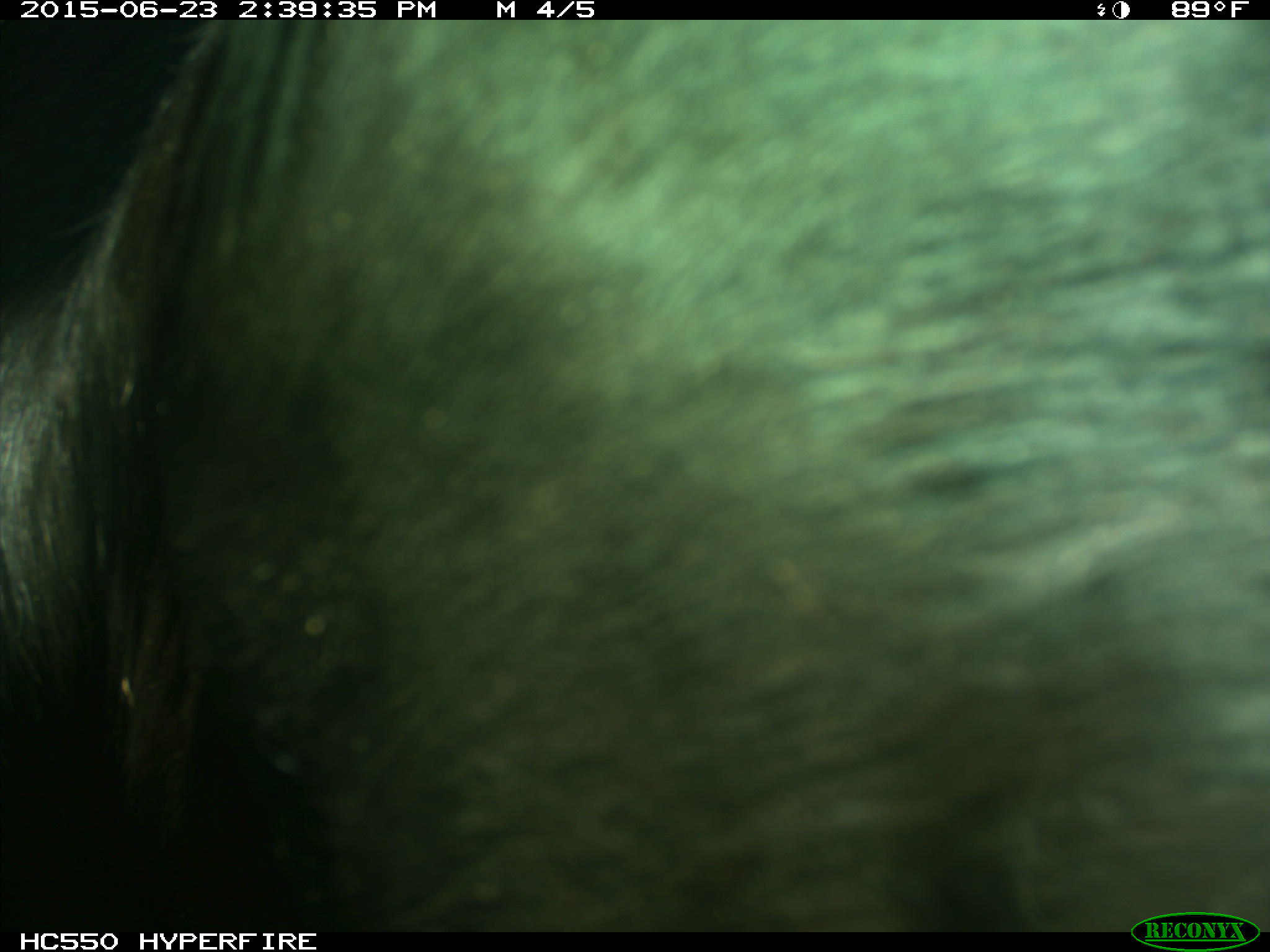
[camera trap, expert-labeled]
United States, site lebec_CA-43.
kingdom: Animalia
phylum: Chordata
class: Mammalia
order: Artiodactyla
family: Bovidae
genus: Bos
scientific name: Bos taurus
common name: domestic cow